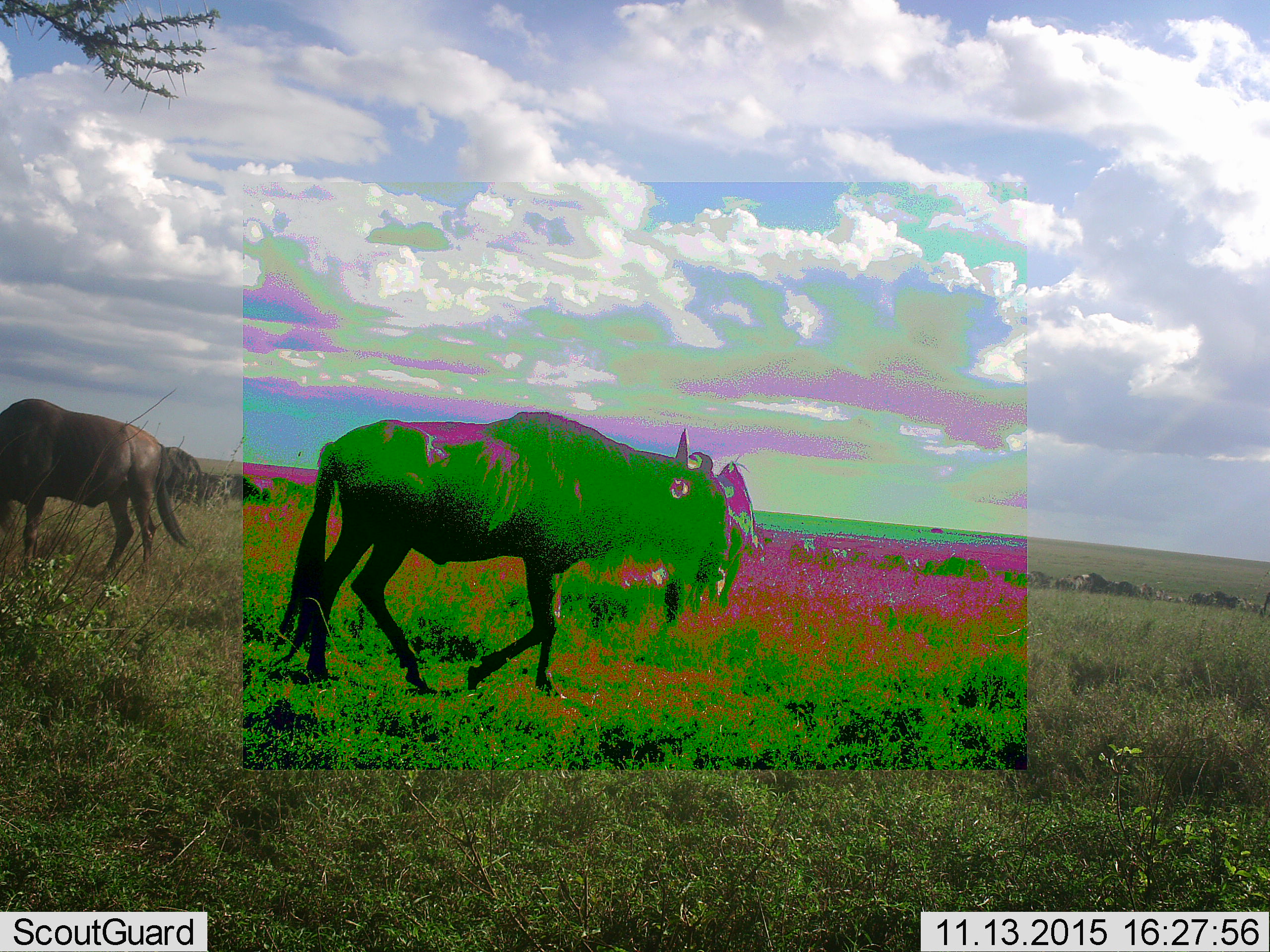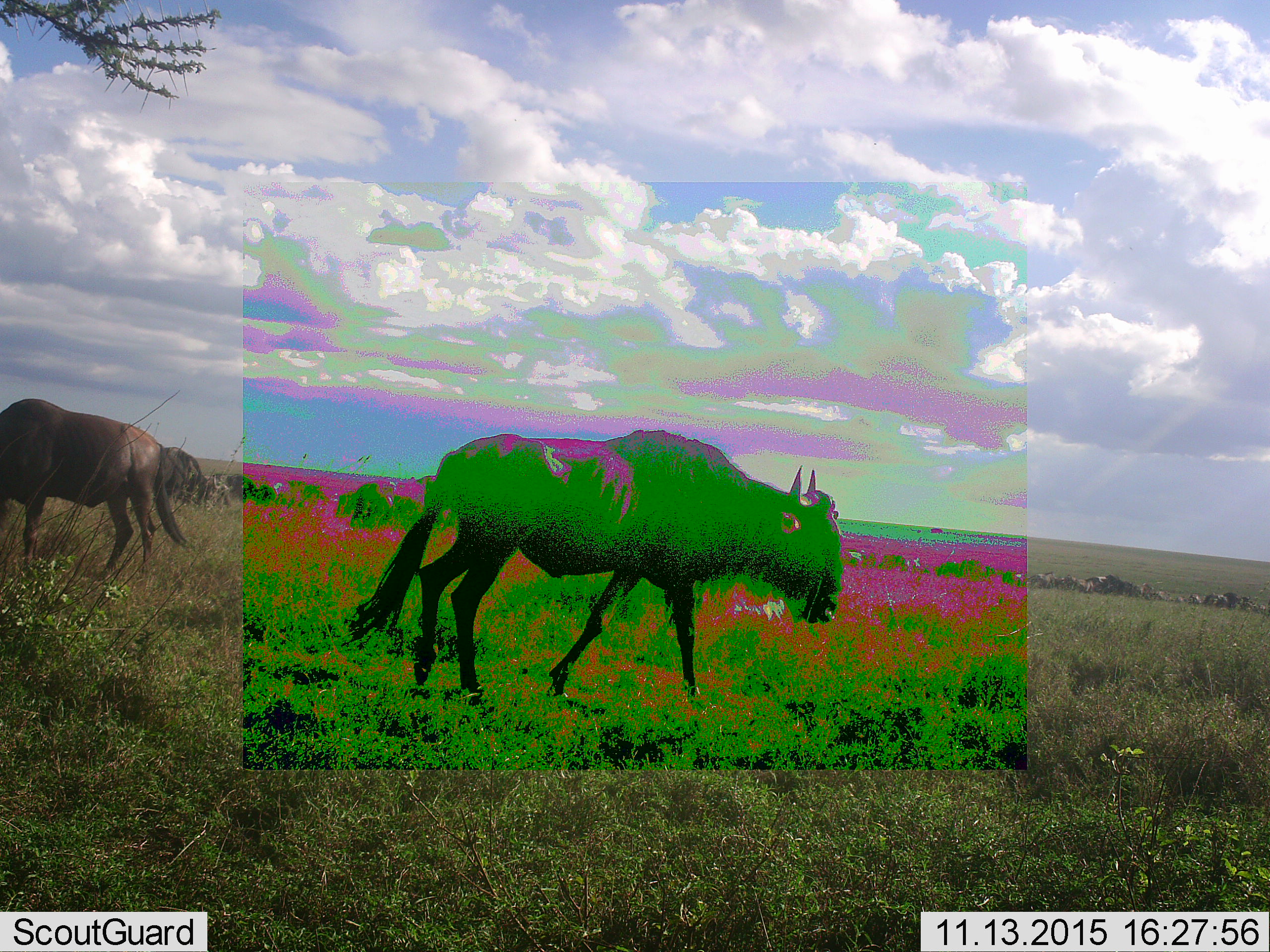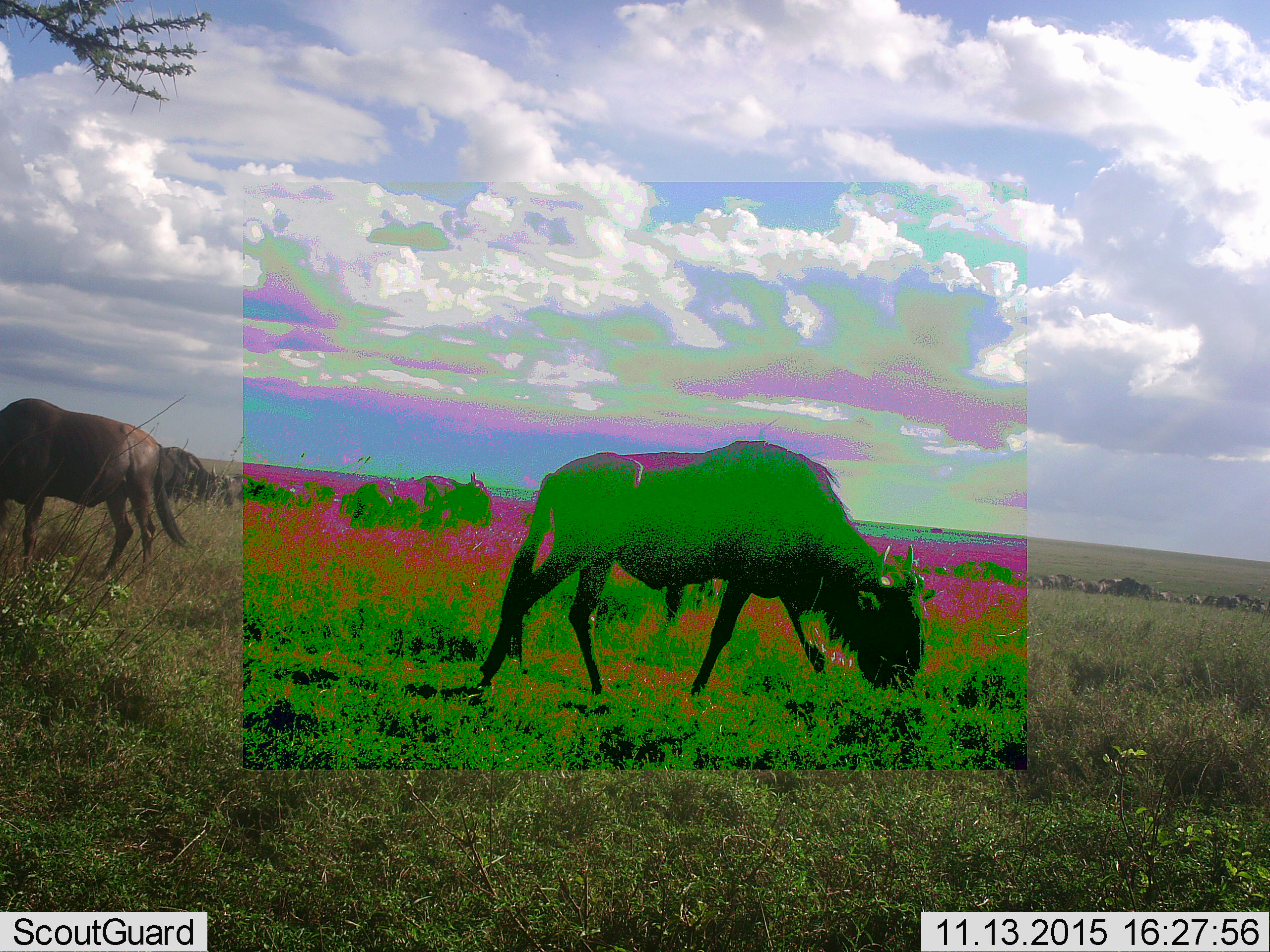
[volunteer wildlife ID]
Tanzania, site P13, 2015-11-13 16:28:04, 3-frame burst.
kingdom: Animalia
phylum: Chordata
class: Mammalia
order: Artiodactyla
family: Bovidae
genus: Connochaetes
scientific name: Connochaetes taurinus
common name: blue wildebeest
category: wildebeest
Wildebeest (blue wildebeest) (Connochaetes taurinus), count 11-50. Behavior (volunteer vote fractions): standing 33%, resting 0%, moving 100%, interacting 0%. Young present (vote fraction): 0%. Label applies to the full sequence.